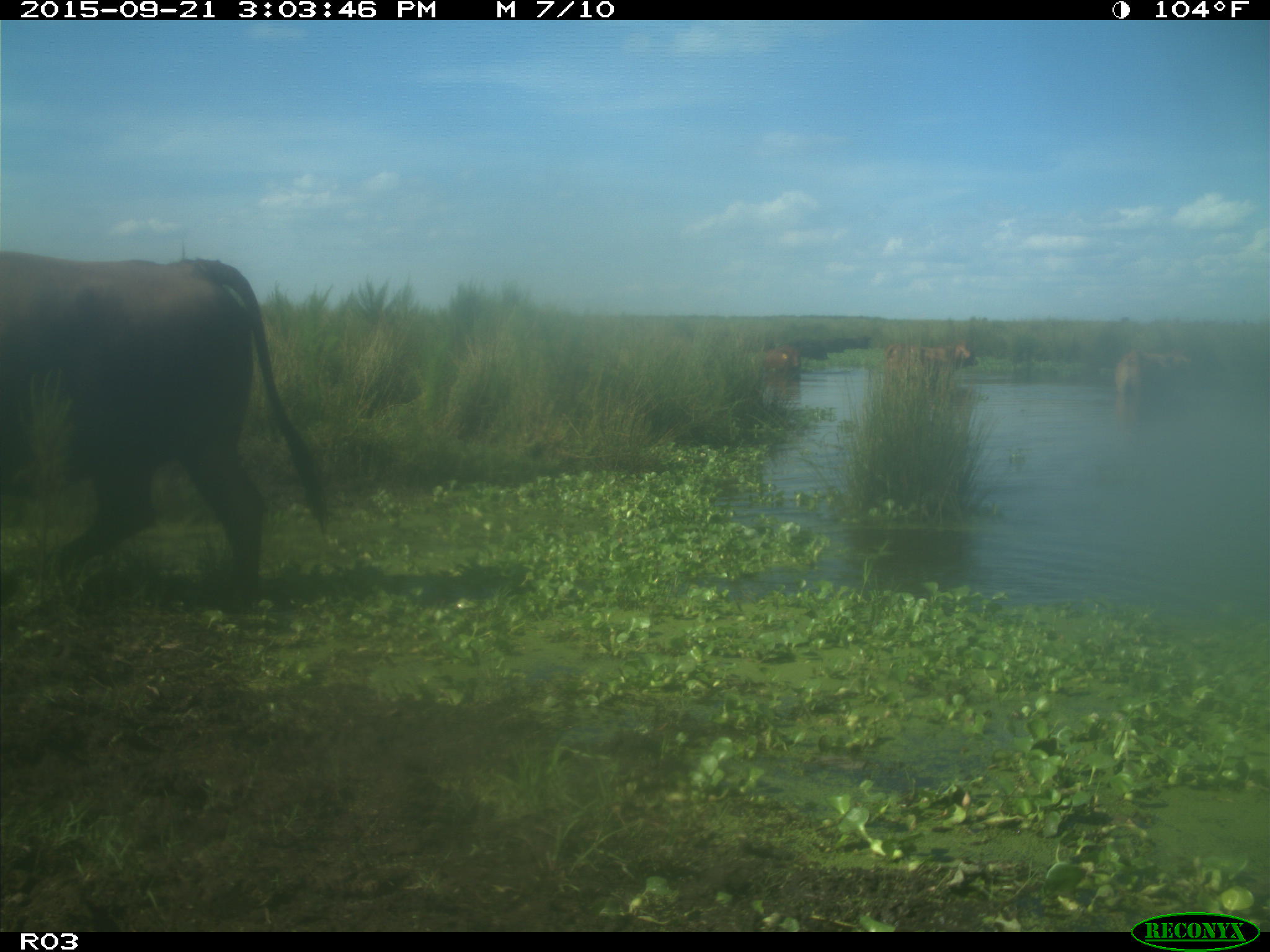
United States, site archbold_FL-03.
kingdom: Animalia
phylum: Chordata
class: Mammalia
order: Artiodactyla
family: Bovidae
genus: Bos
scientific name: Bos taurus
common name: domestic cow